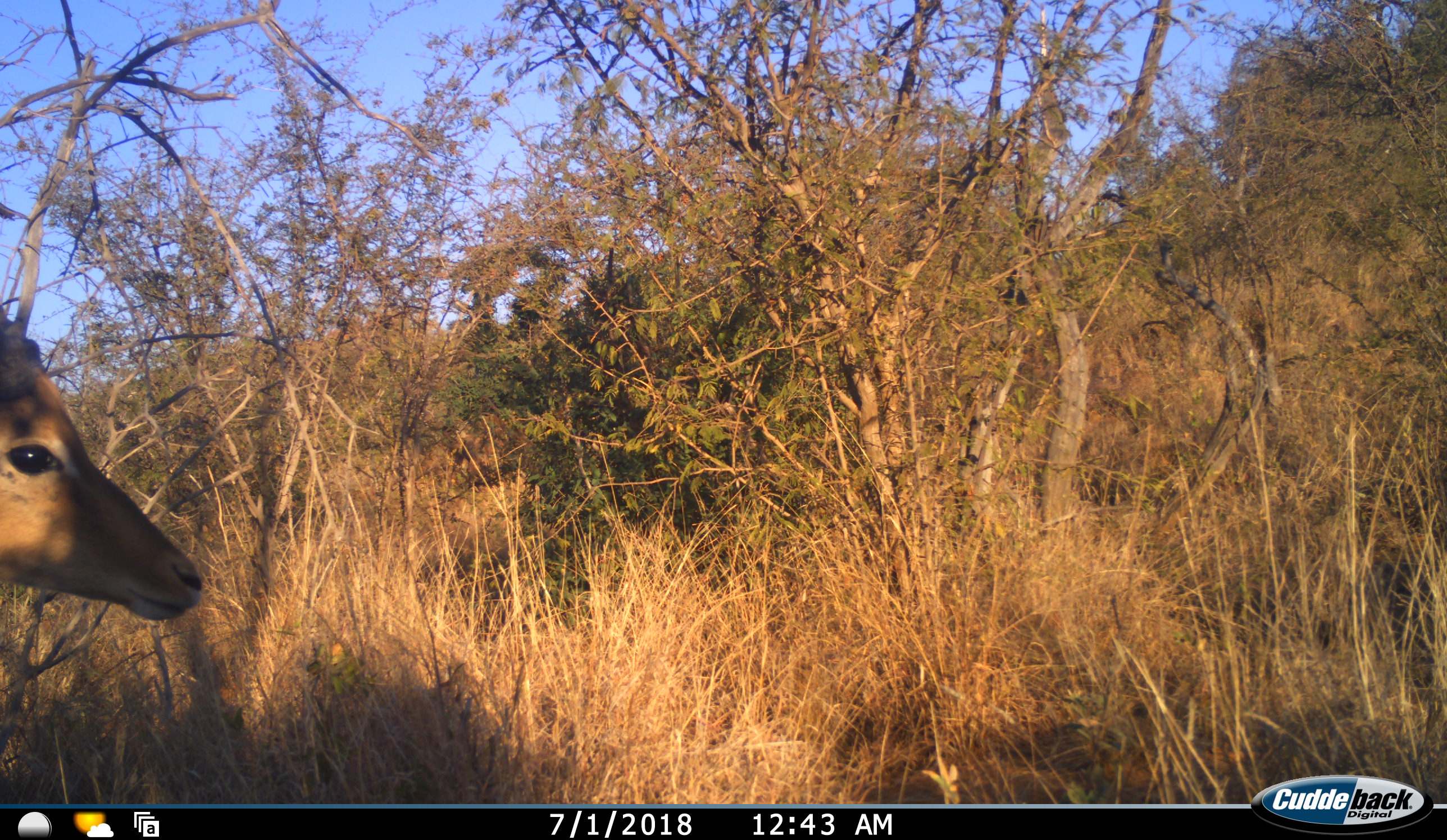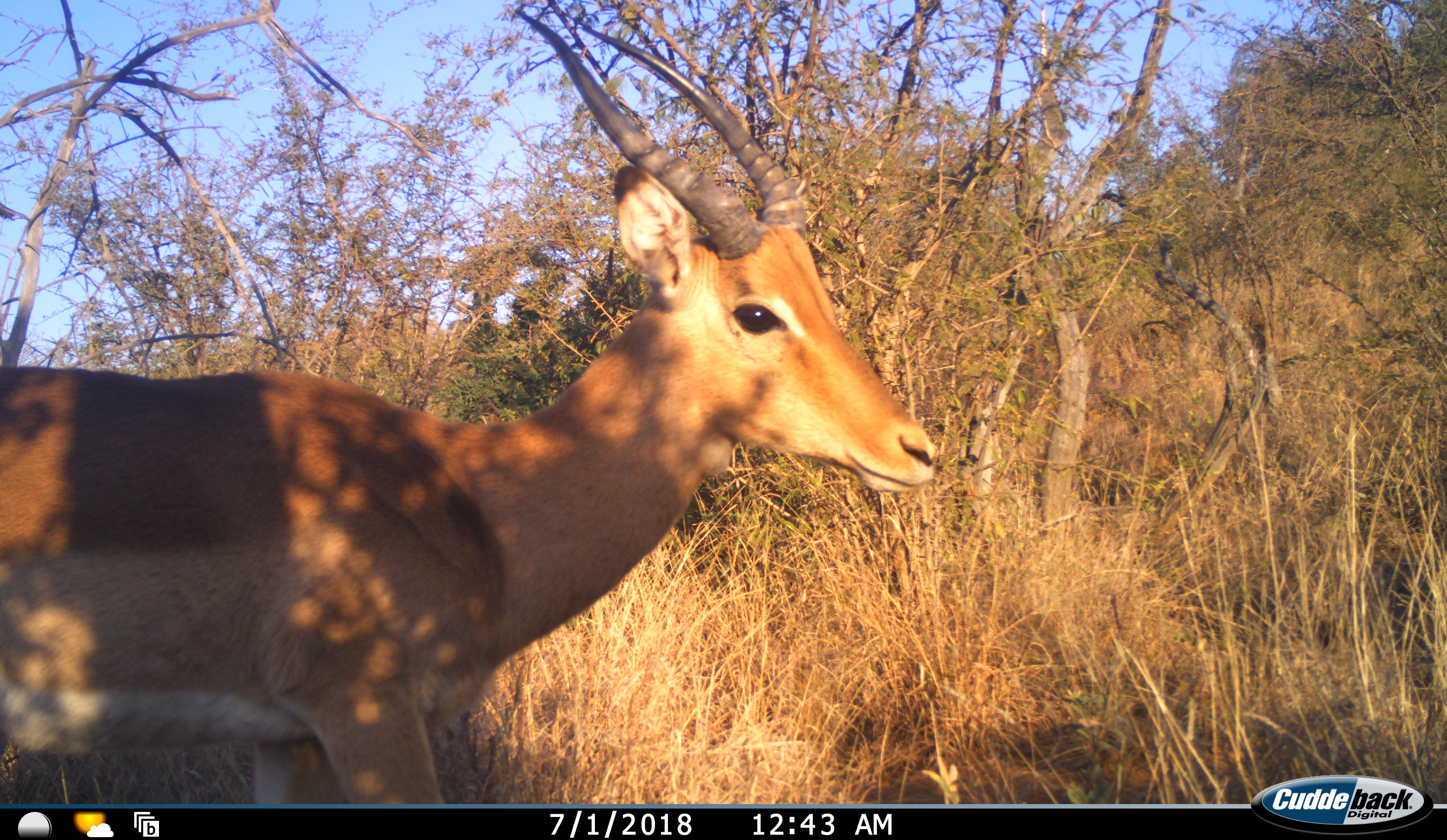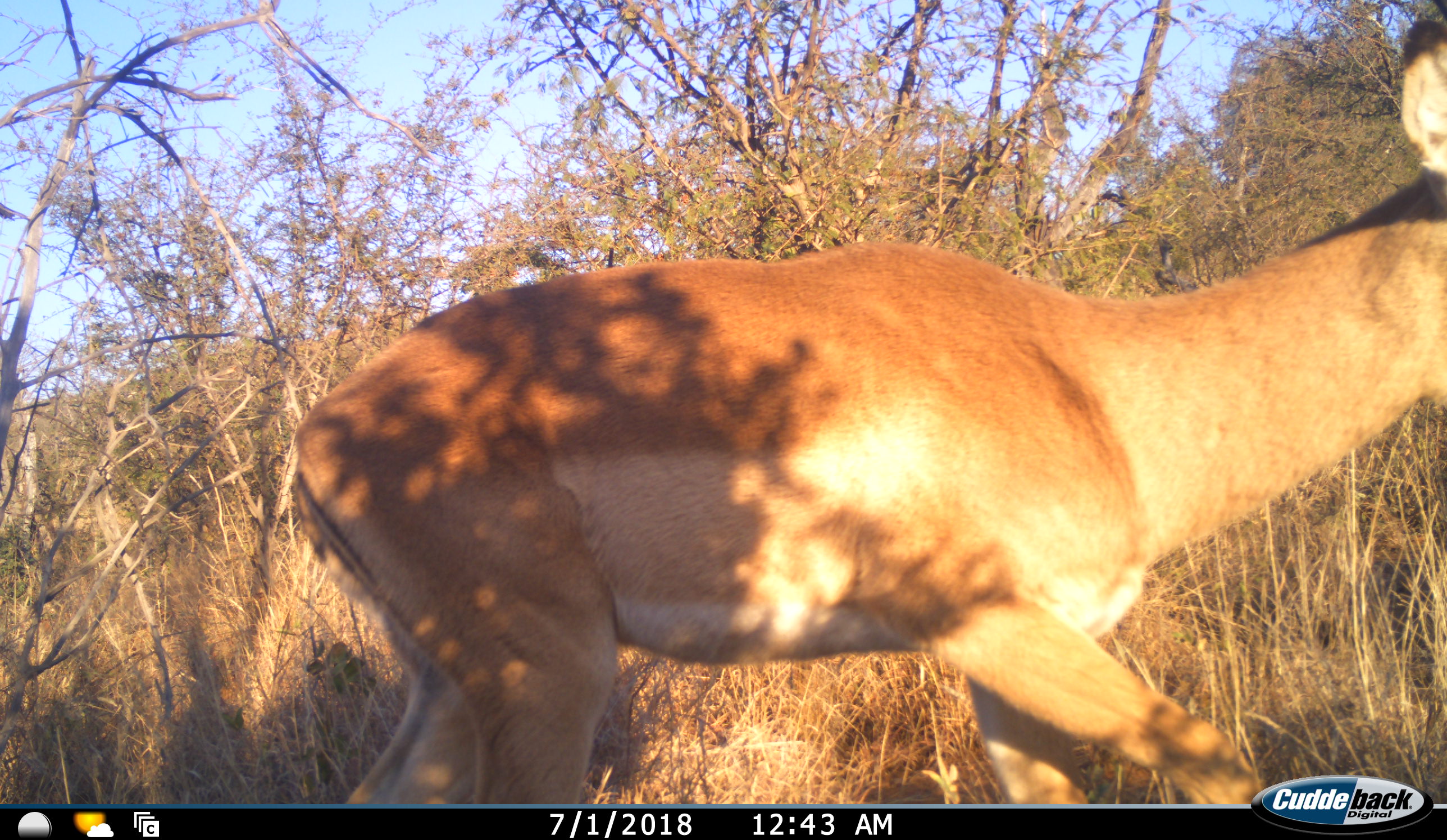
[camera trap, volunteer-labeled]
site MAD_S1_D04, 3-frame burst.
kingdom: Animalia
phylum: Chordata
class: Mammalia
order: Artiodactyla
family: Bovidae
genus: Aepyceros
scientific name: Aepyceros melampus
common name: impala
Impala (Aepyceros melampus), count 1. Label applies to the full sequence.